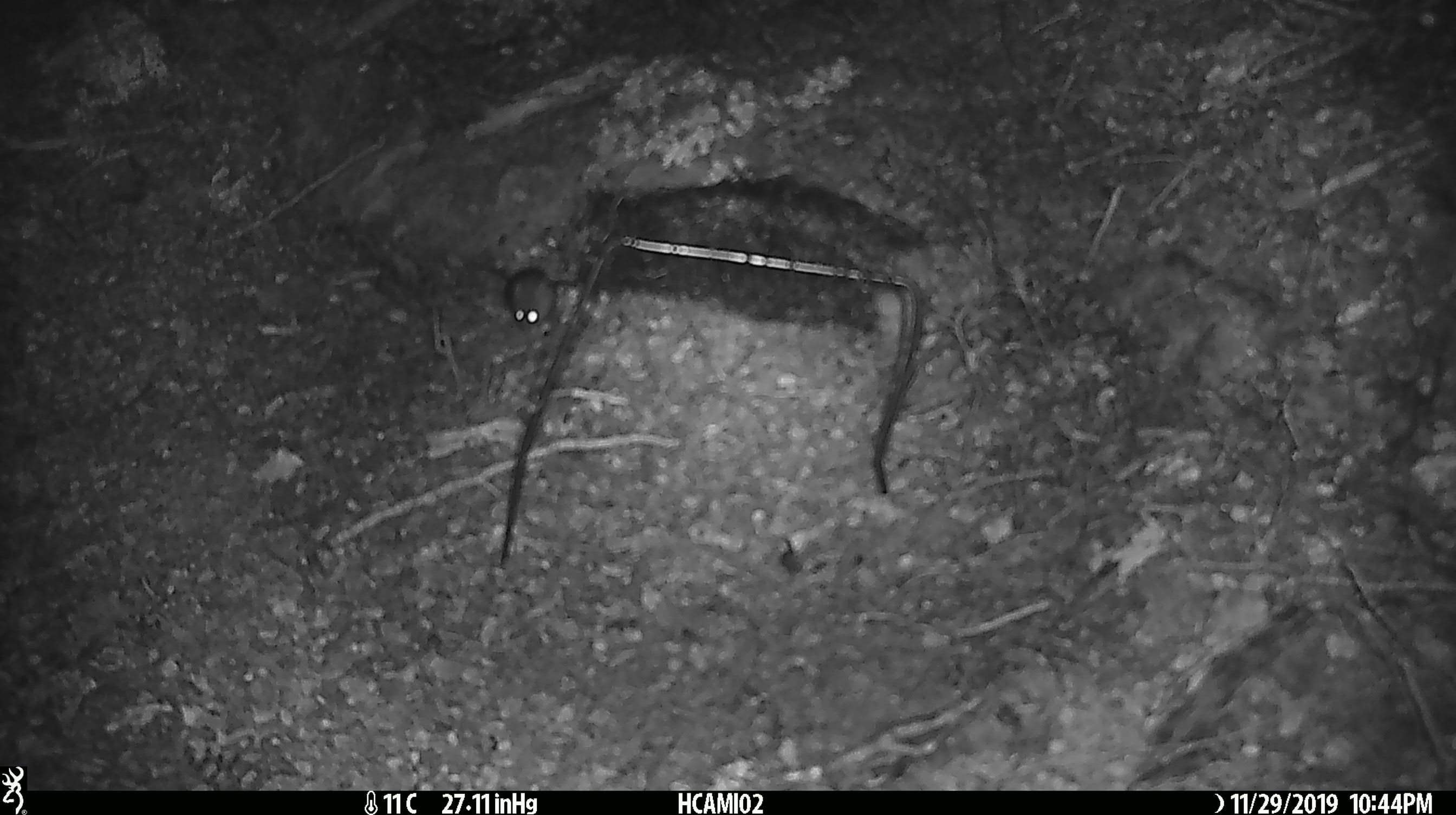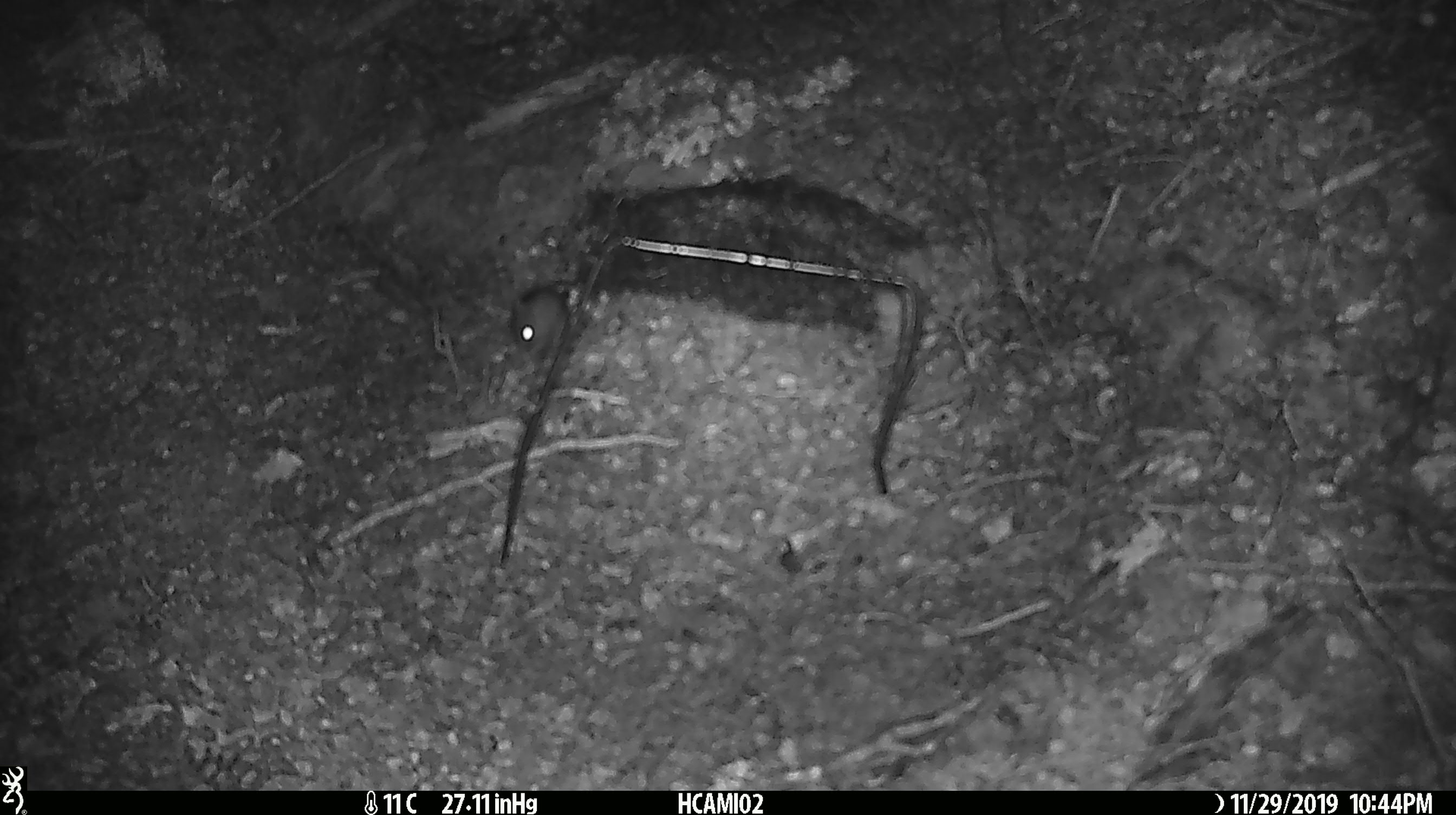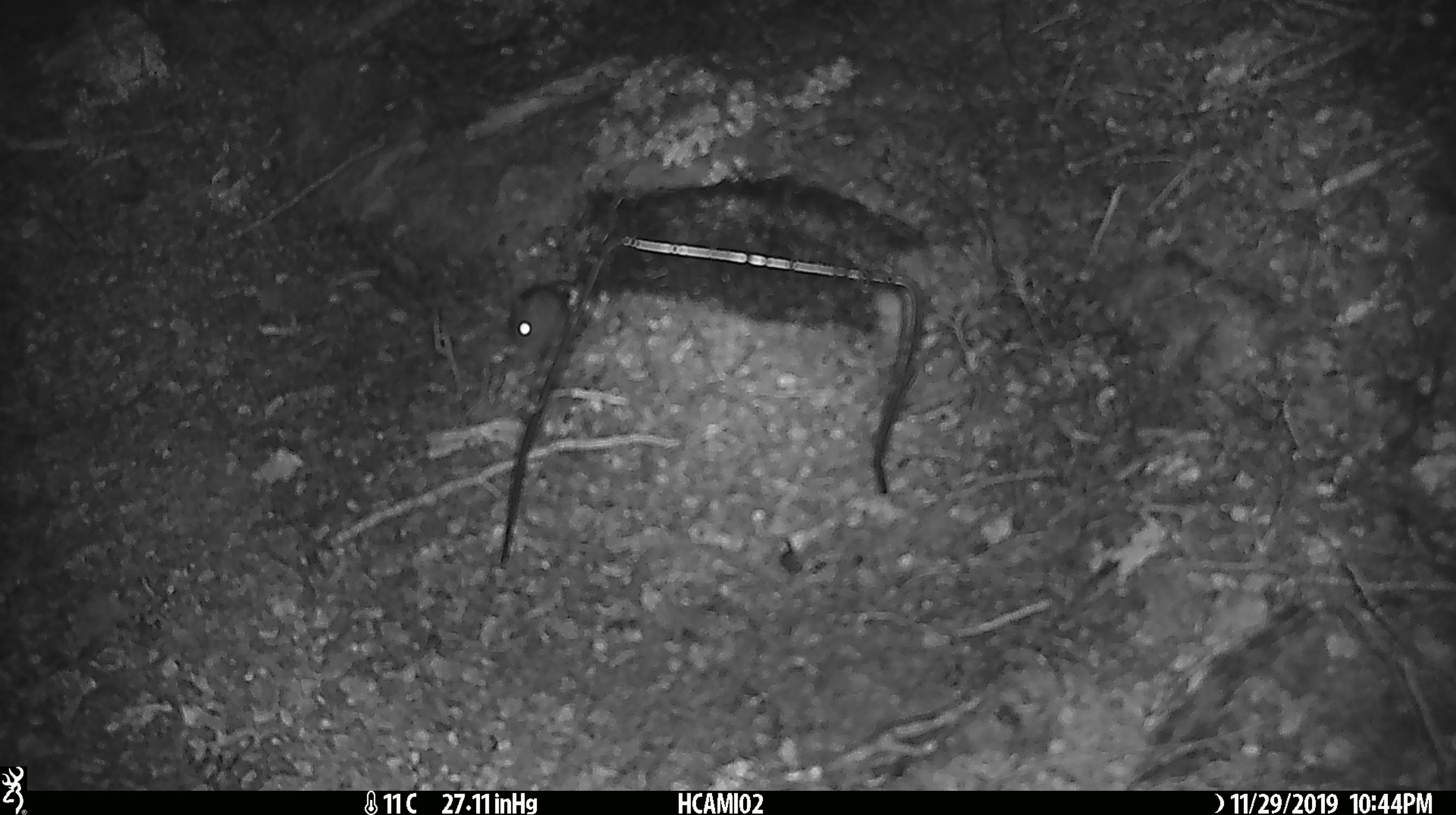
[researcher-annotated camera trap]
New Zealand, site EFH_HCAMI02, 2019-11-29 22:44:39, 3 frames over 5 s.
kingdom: Animalia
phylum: Chordata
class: Mammalia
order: Rodentia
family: Muridae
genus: Mus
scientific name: Mus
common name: mouse